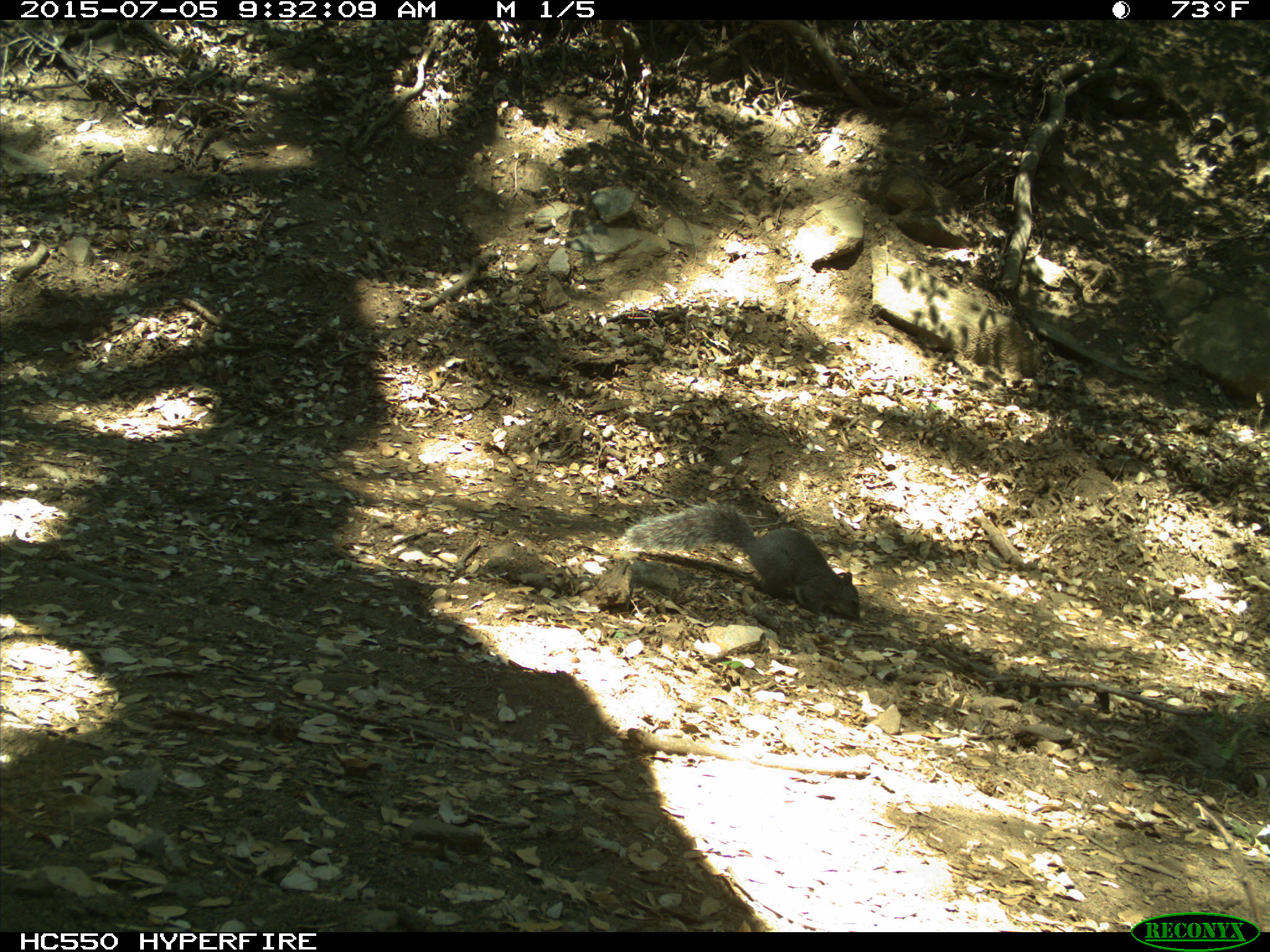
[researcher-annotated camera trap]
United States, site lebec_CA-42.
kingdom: Animalia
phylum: Chordata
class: Mammalia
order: Rodentia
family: Sciuridae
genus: Sciurus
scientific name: Sciurus carolinensis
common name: eastern gray squirrel